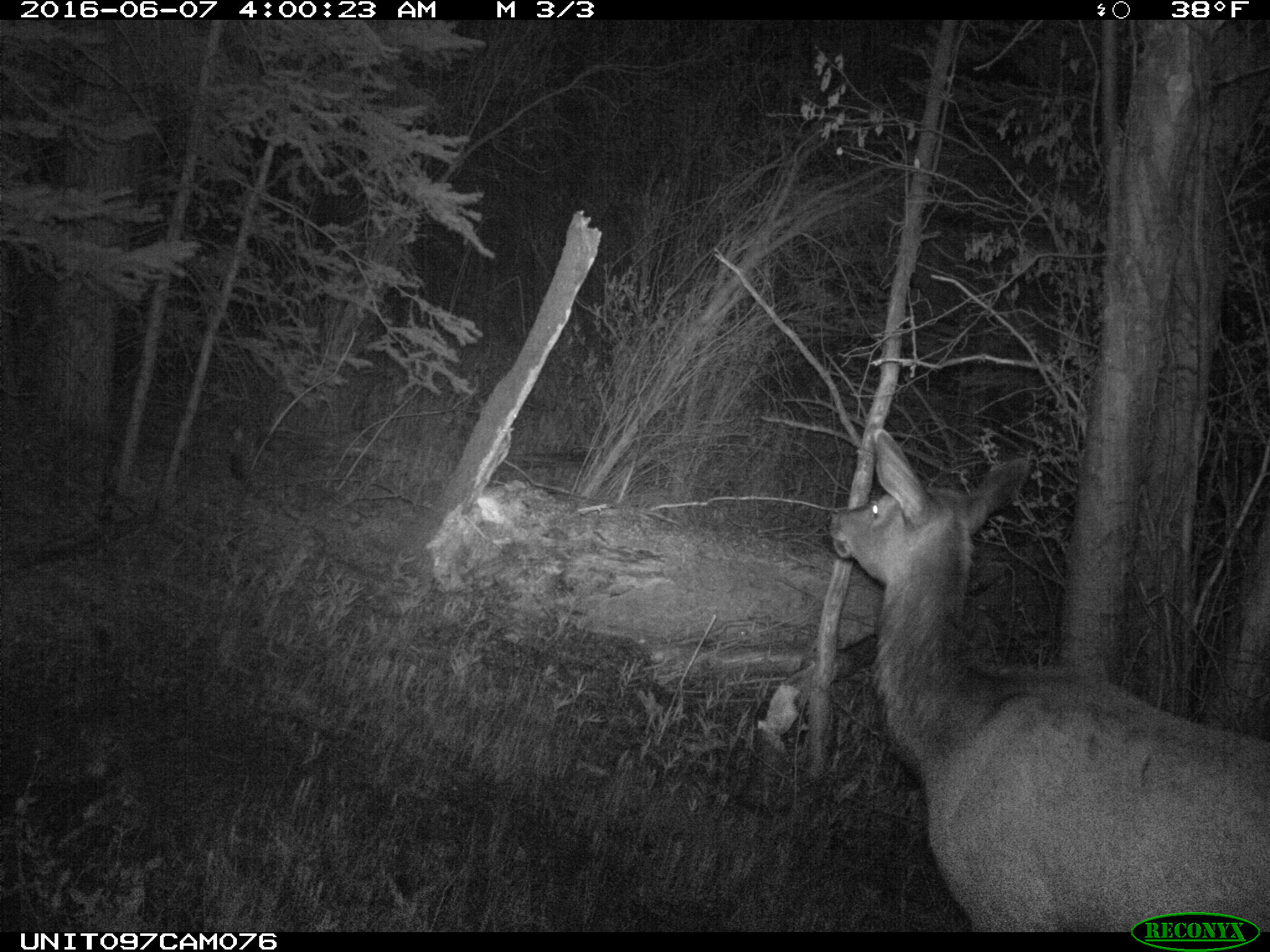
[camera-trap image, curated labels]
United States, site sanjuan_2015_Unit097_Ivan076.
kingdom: Animalia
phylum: Chordata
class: Mammalia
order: Artiodactyla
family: Cervidae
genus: Cervus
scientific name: Cervus elaphus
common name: red deer